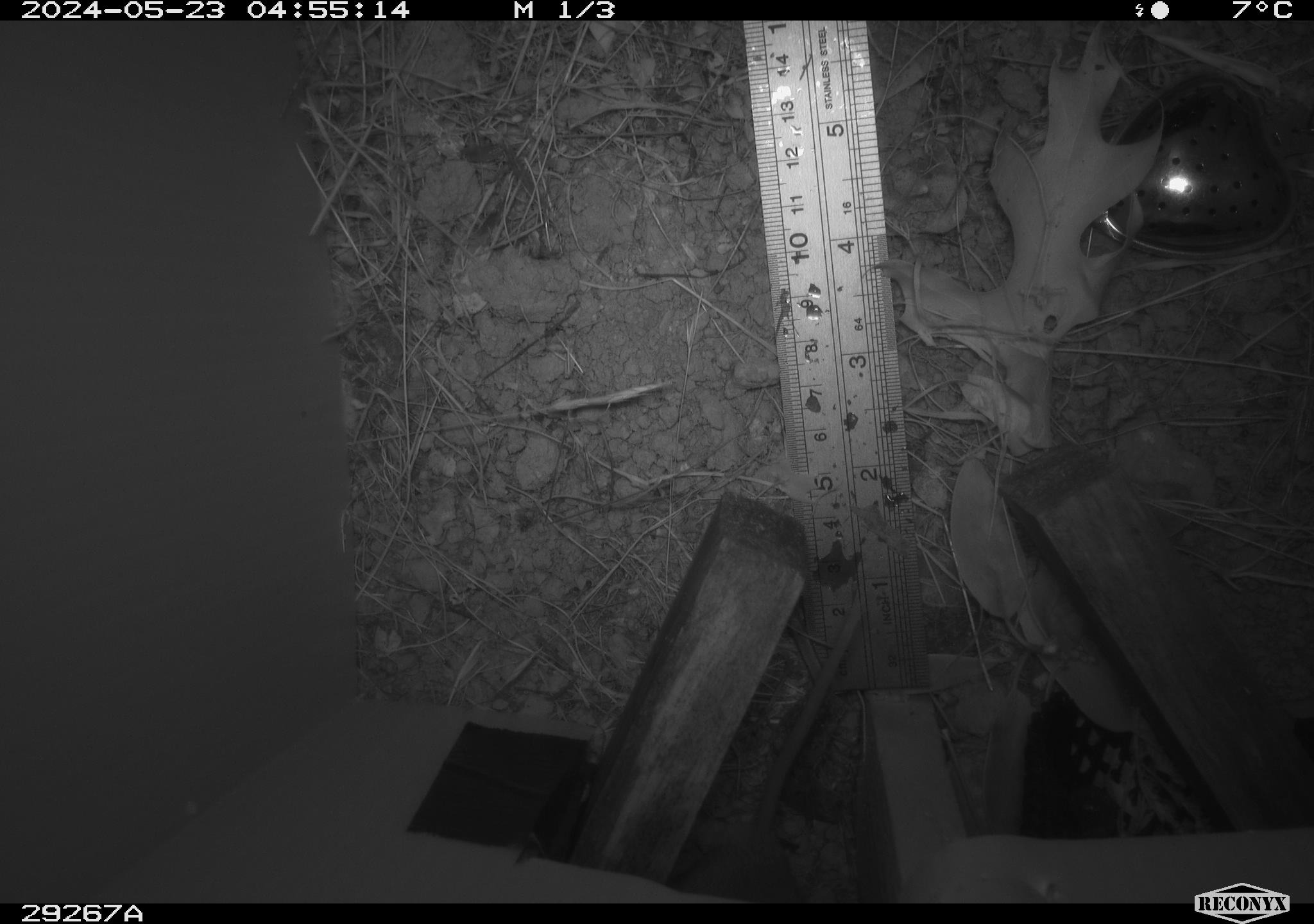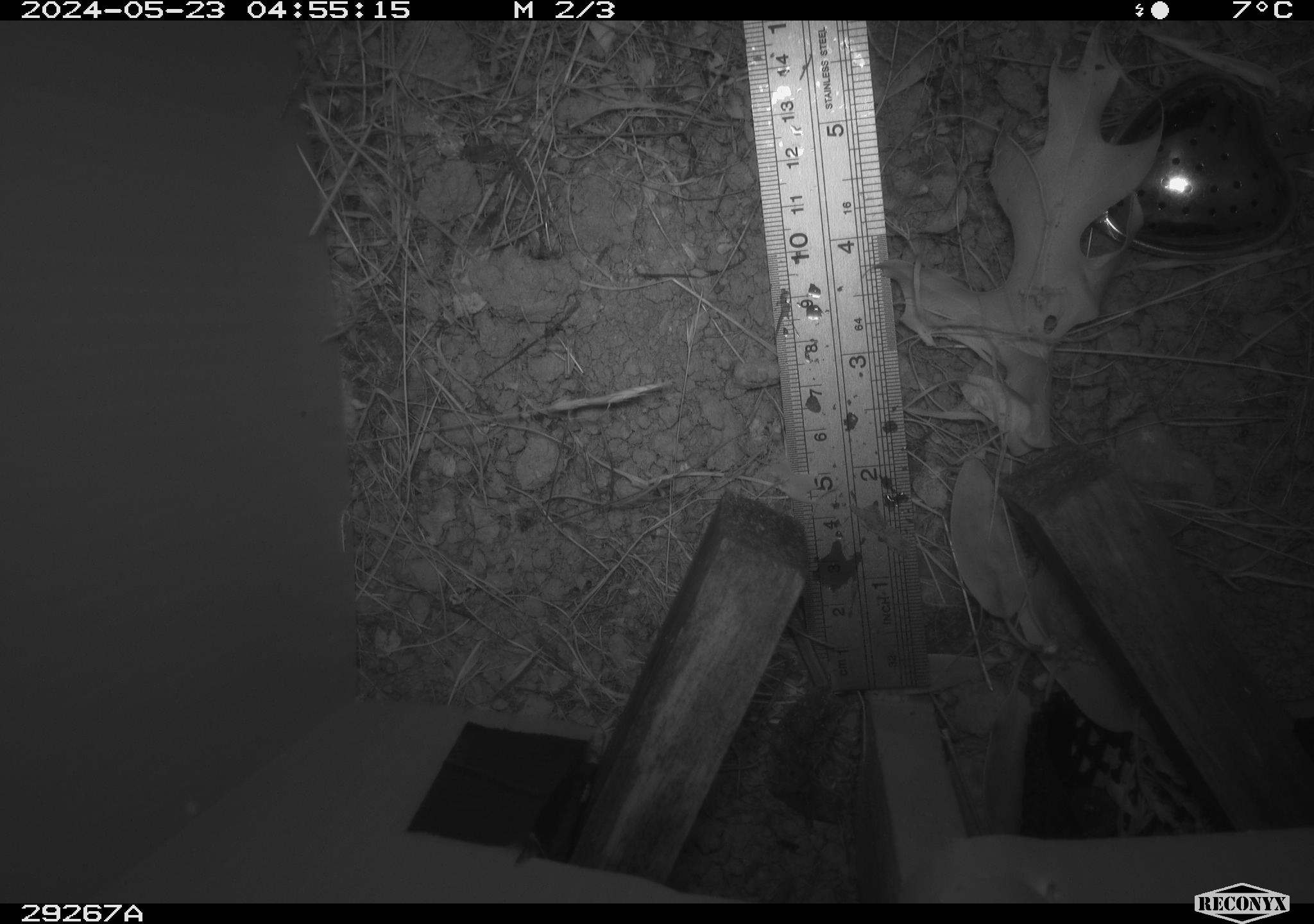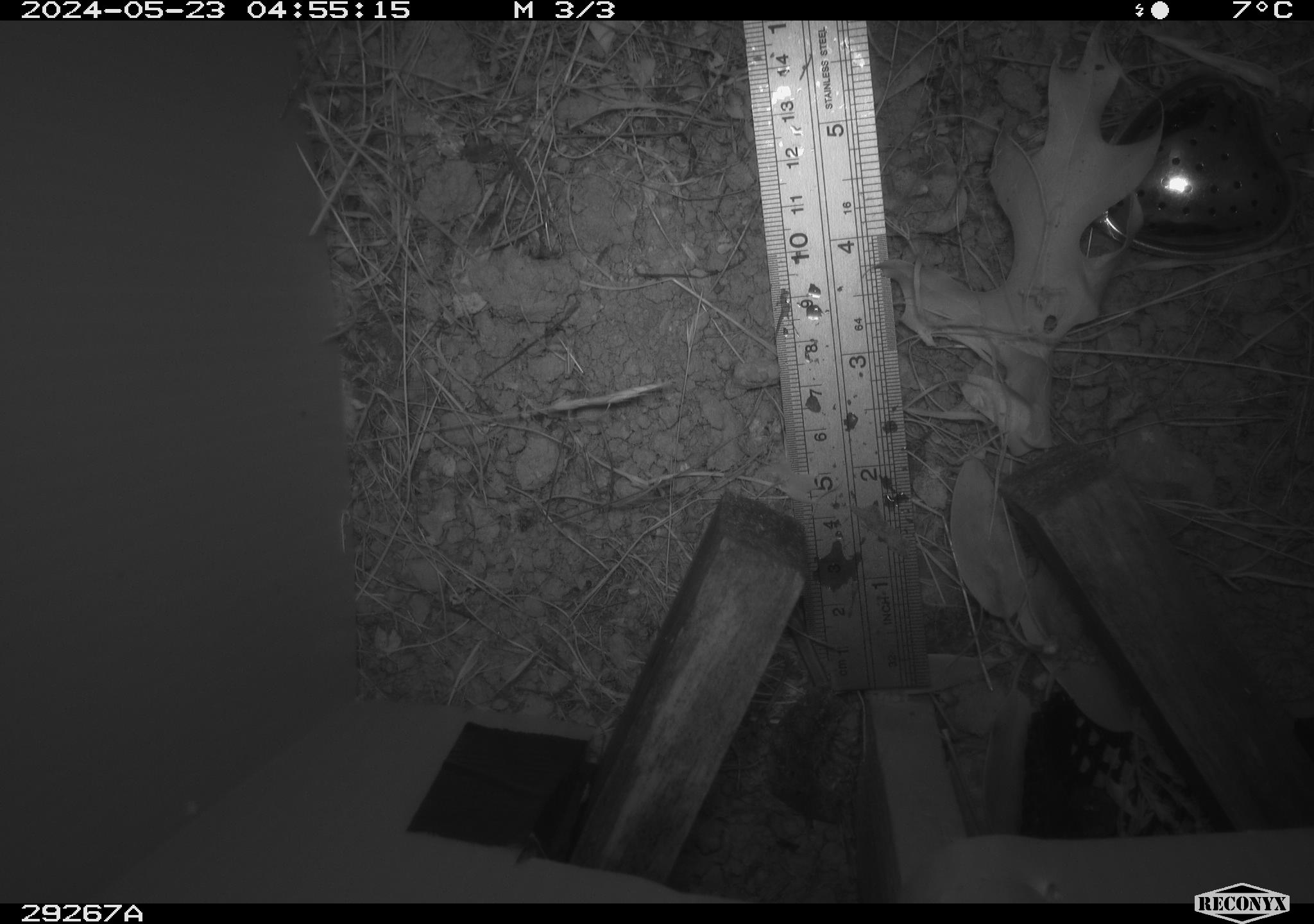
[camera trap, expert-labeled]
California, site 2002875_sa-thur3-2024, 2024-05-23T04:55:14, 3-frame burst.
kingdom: Animalia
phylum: Chordata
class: Mammalia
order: Rodentia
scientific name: Rodentia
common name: mouse species